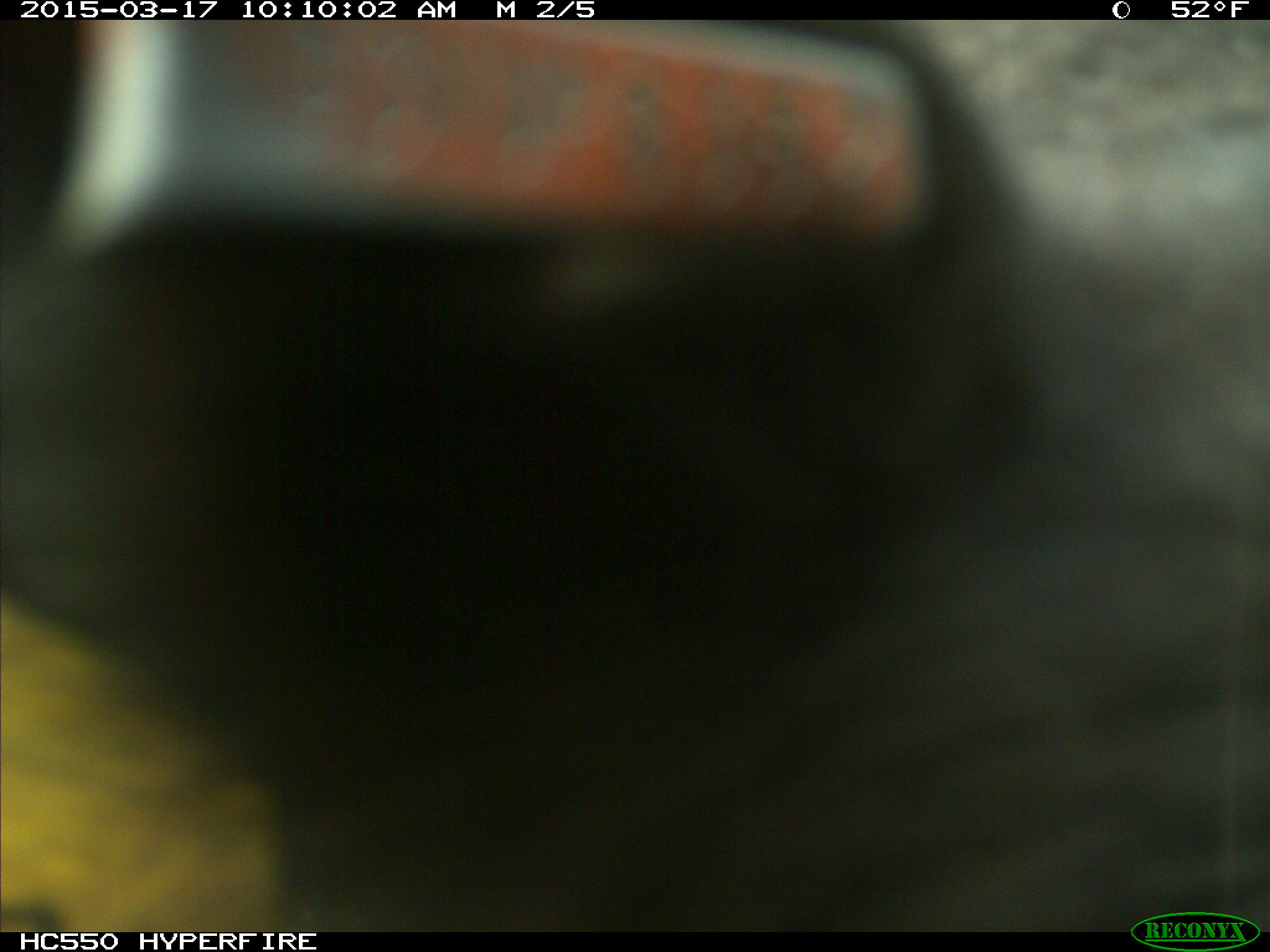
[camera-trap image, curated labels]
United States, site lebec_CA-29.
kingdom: Animalia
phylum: Chordata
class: Mammalia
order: Artiodactyla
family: Bovidae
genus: Bos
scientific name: Bos taurus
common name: domestic cow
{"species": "Bos taurus (domestic cow)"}